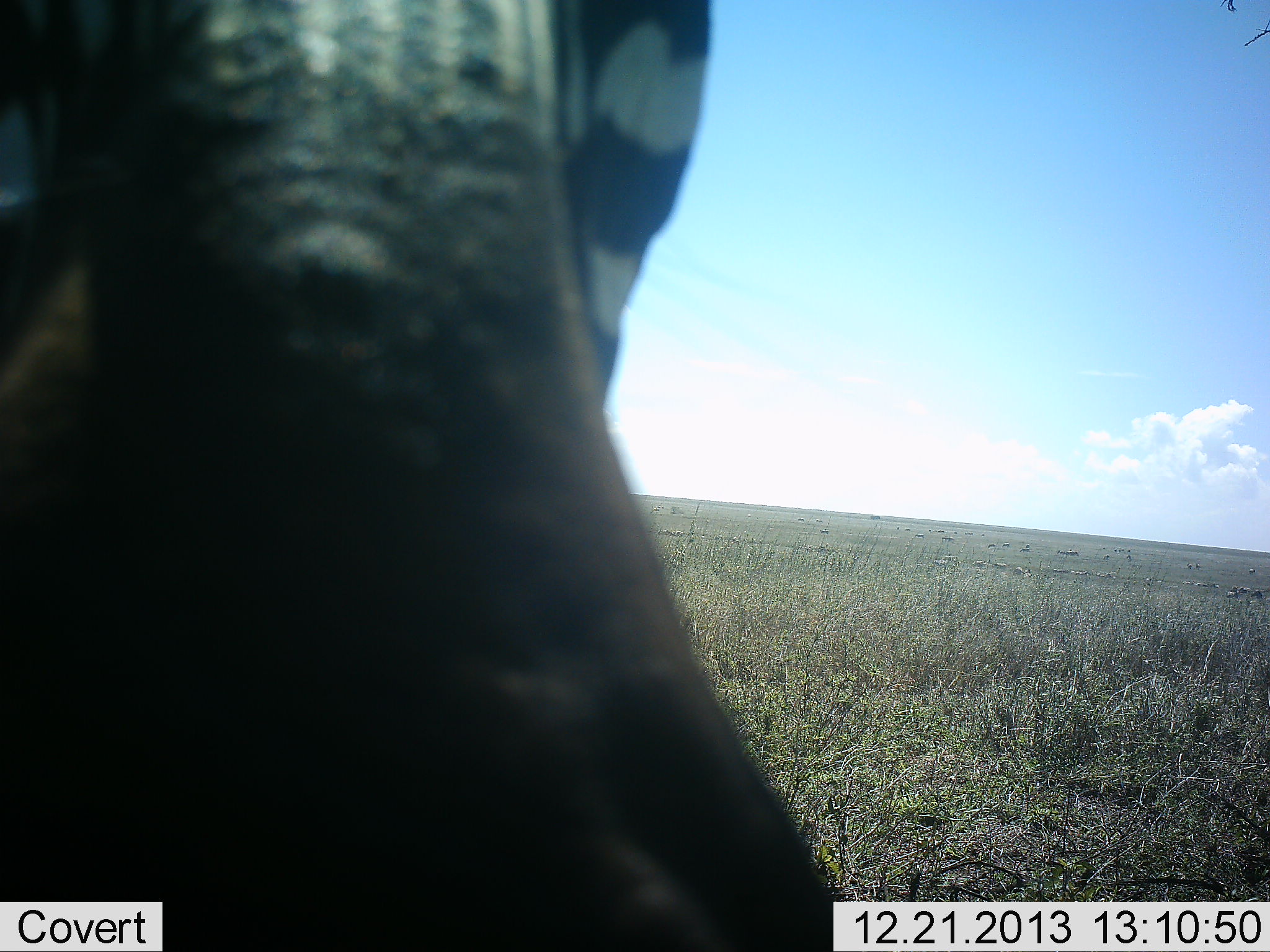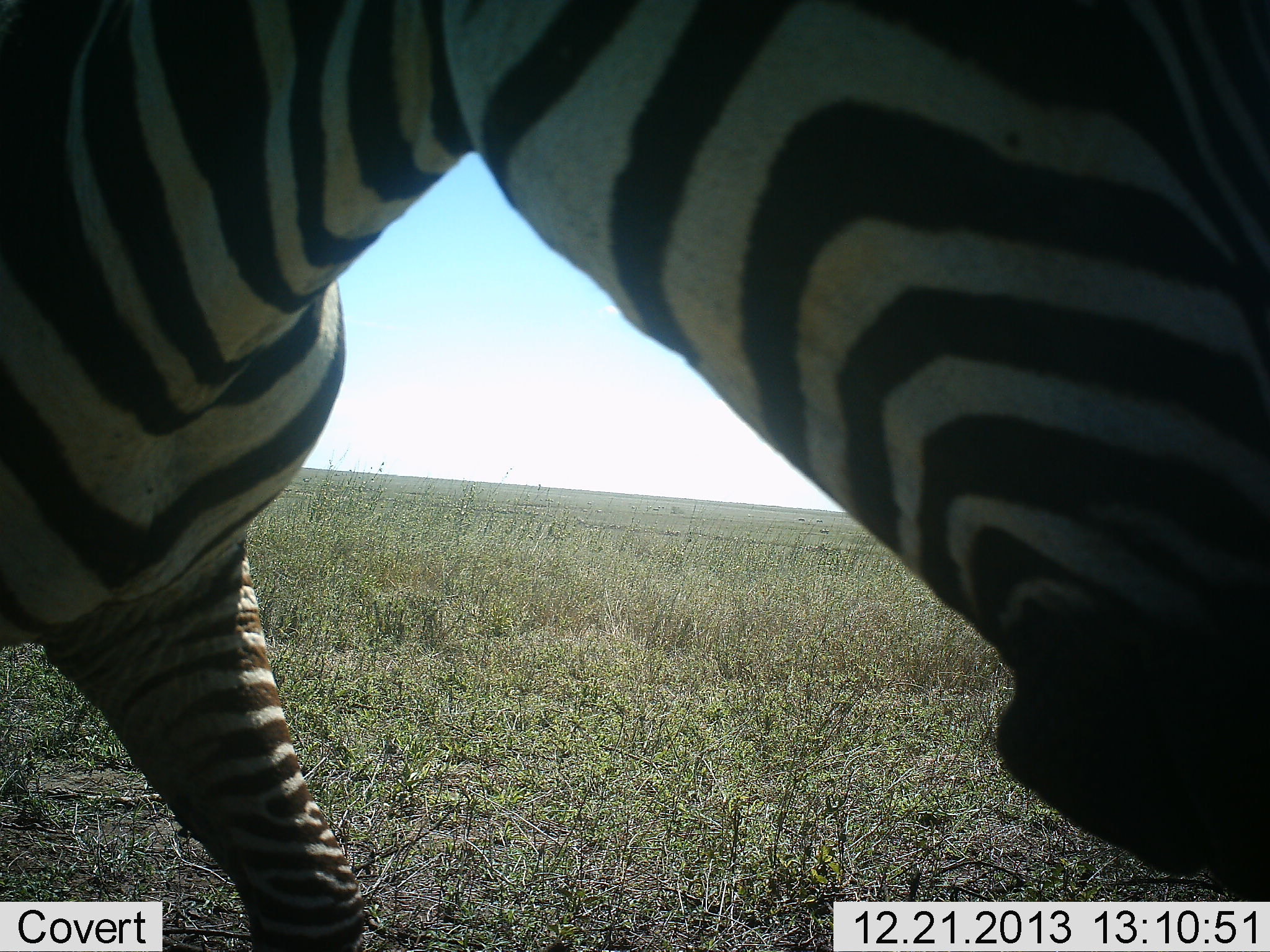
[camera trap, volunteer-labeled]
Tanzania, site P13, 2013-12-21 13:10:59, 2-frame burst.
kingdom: Animalia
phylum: Chordata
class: Mammalia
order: Perissodactyla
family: Equidae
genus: Equus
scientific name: Equus quagga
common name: plains zebra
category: zebra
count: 1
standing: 30%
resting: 0%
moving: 40%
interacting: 40%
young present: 0%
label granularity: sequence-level